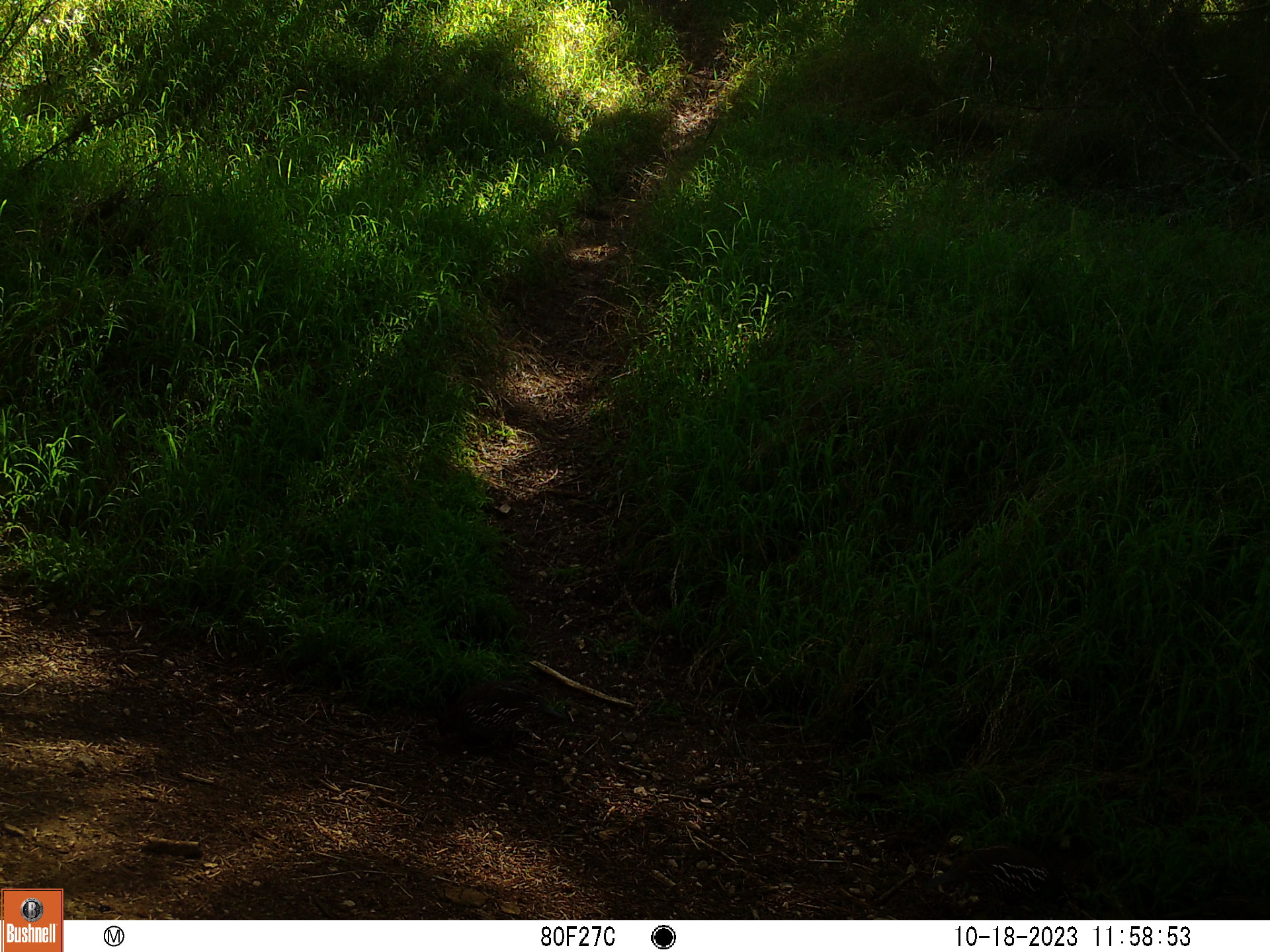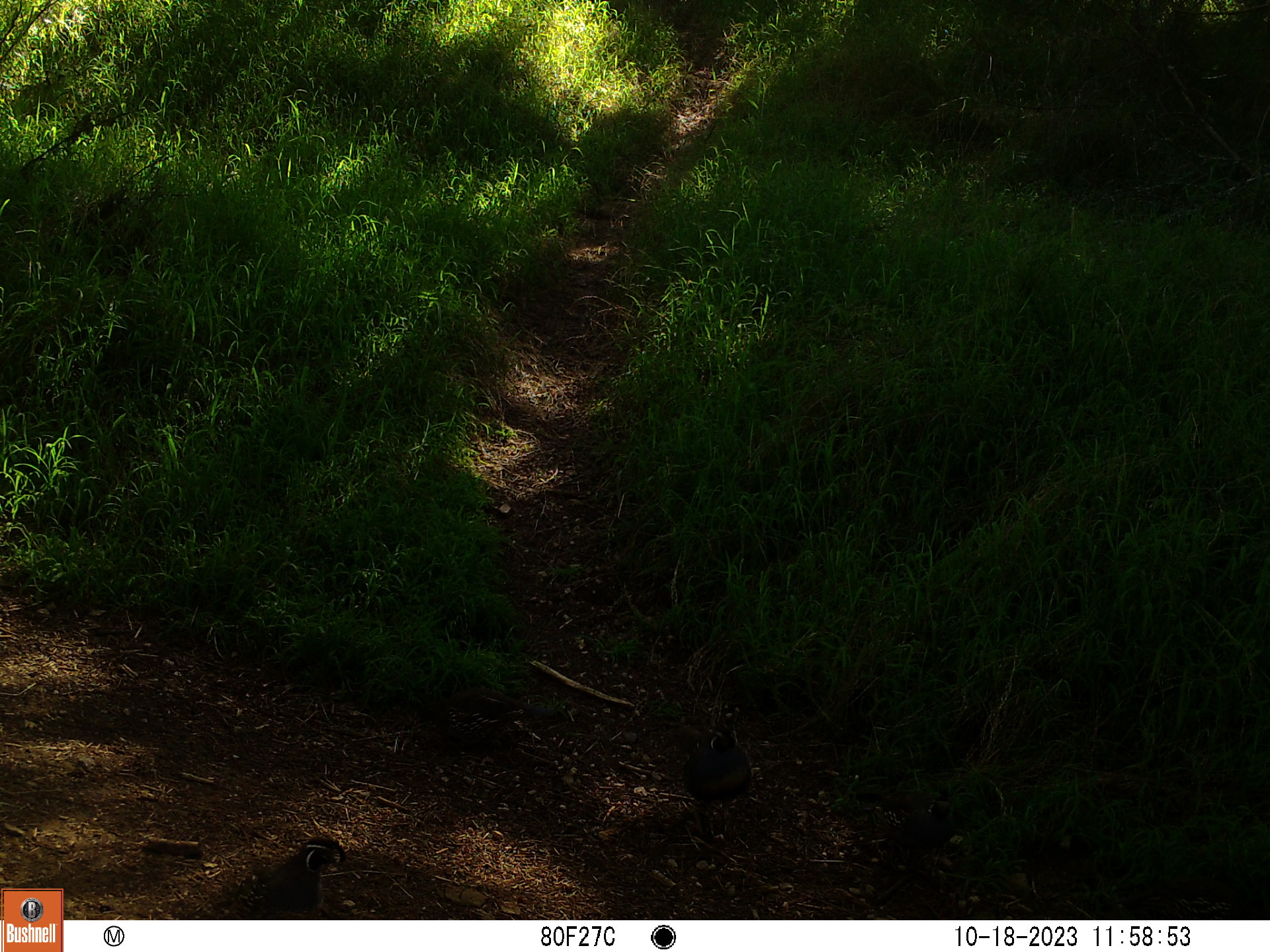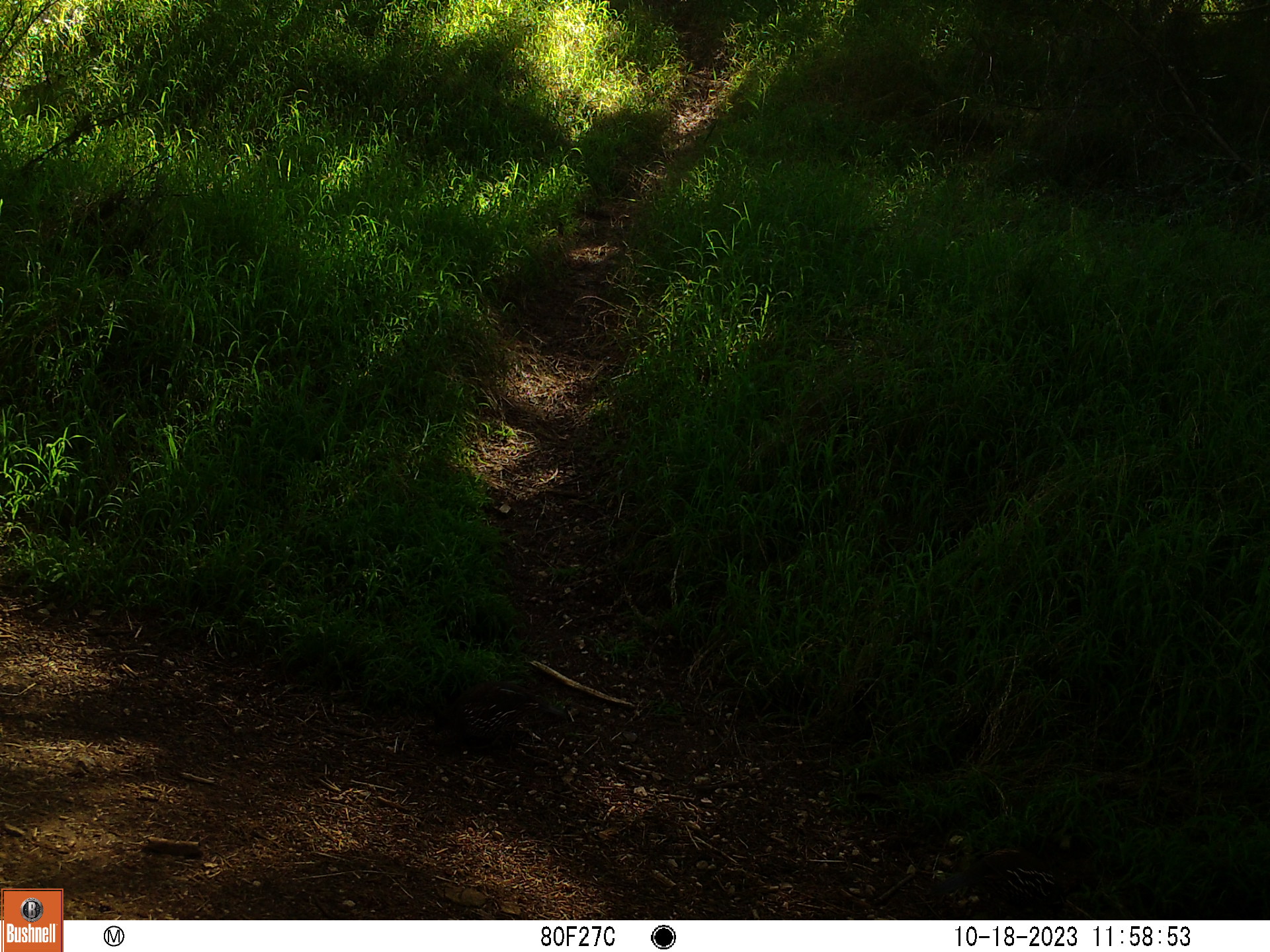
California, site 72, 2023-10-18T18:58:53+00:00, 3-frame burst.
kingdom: Animalia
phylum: Chordata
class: Aves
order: Galliformes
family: Odontophoridae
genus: Callipepla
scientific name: Callipepla californica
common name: california quail